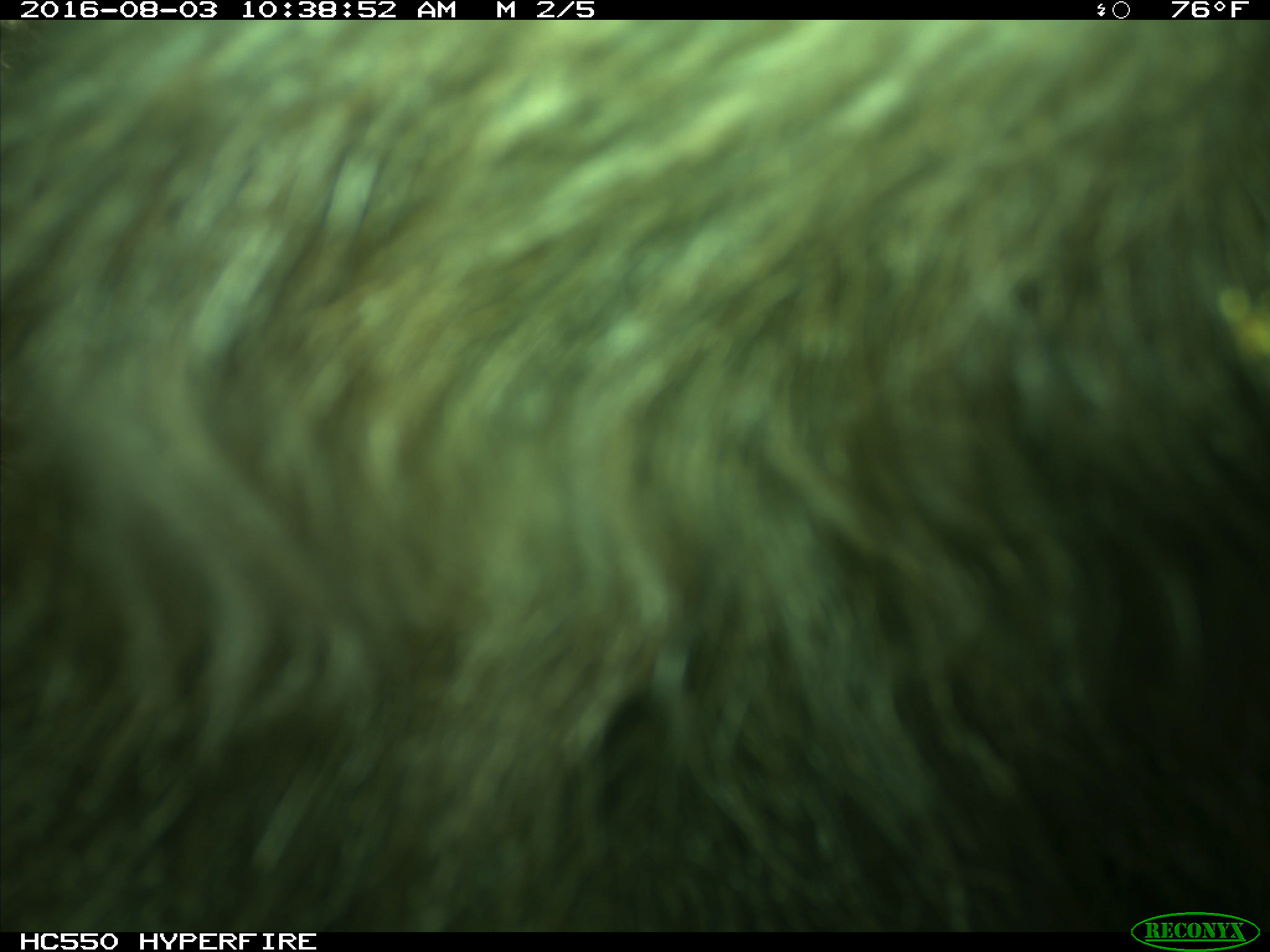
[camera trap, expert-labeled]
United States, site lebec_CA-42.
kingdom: Animalia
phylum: Chordata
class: Mammalia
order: Carnivora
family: Ursidae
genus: Ursus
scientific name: Ursus americanus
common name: american black bear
Ursus americanus (american black bear).